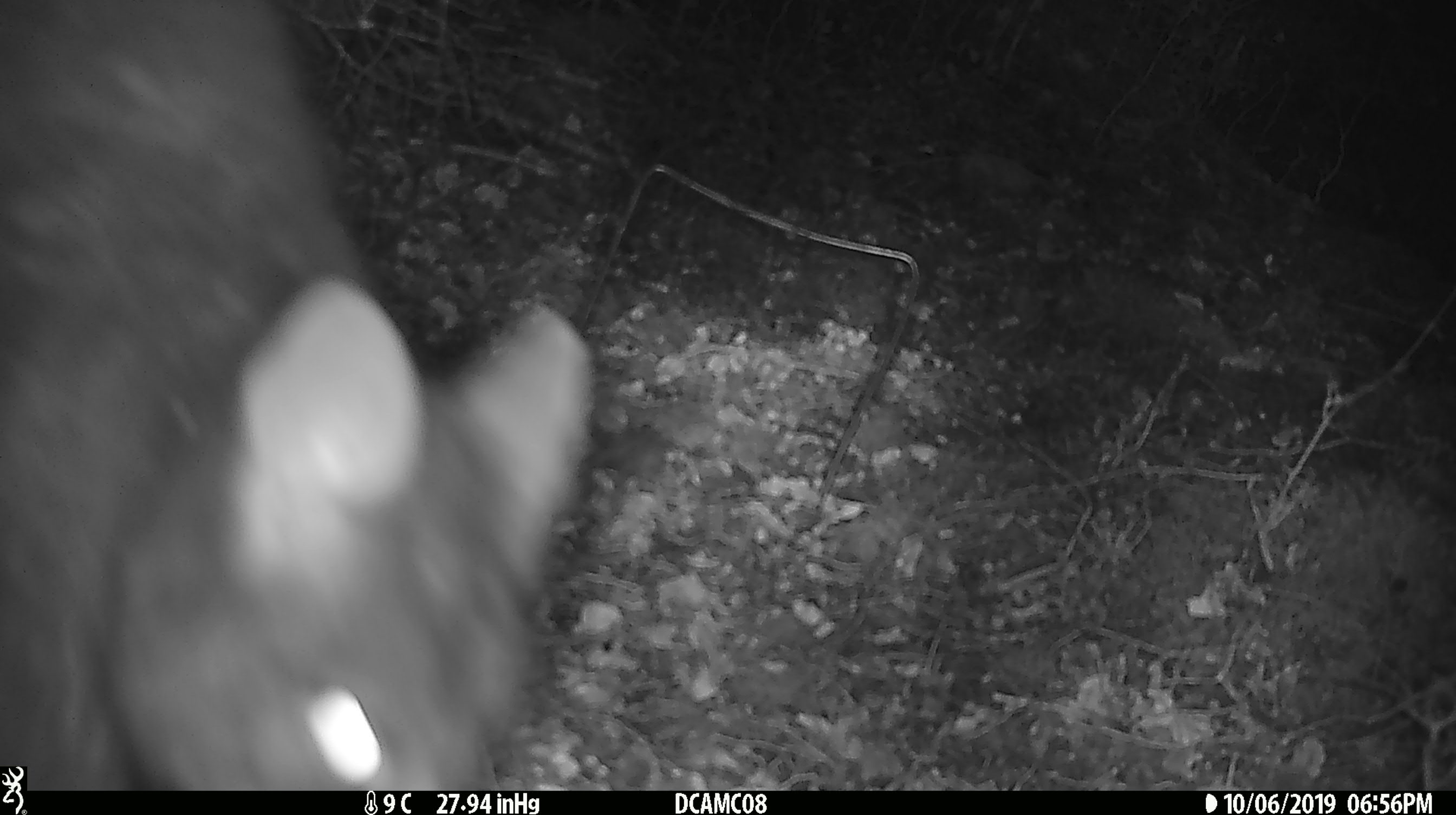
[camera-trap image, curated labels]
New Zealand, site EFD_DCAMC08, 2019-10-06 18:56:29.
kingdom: Animalia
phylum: Chordata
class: Mammalia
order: Diprotodontia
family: Phalangeridae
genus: Trichosurus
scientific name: Trichosurus vulpecula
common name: common brushtail possum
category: possum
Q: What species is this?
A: Possum (common brushtail possum) (Trichosurus vulpecula).